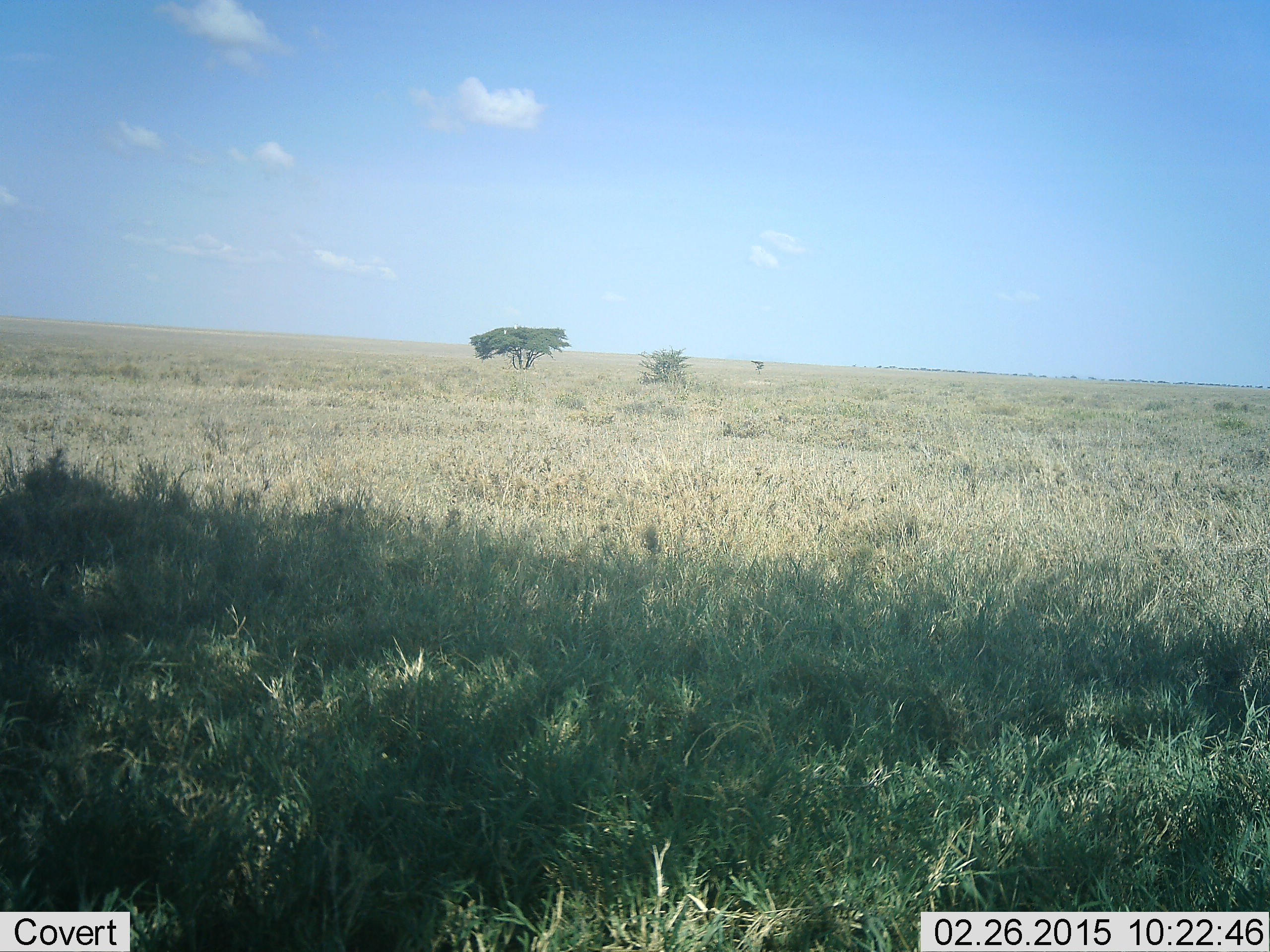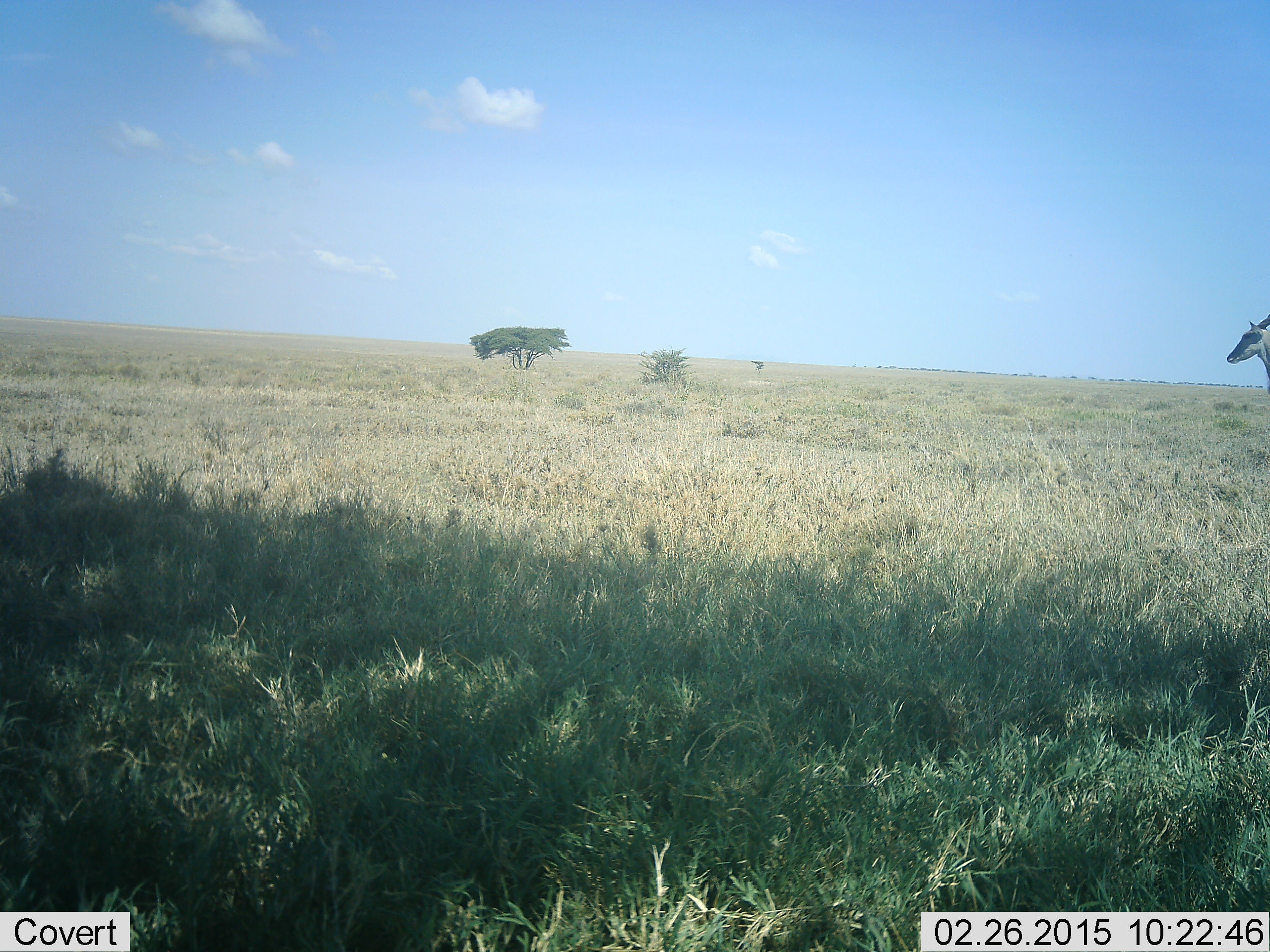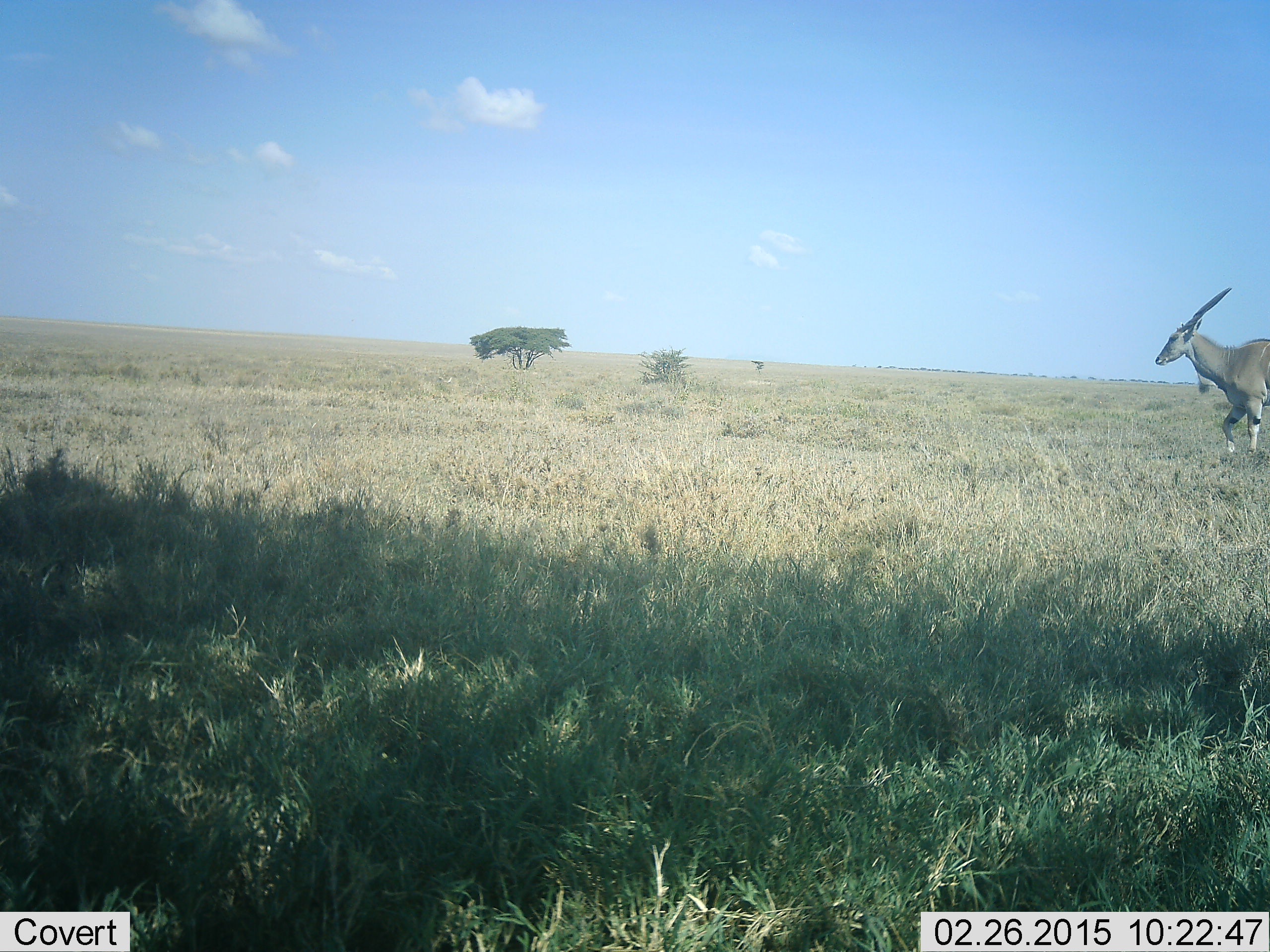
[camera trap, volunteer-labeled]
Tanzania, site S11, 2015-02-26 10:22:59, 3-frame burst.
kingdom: Animalia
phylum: Chordata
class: Mammalia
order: Artiodactyla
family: Bovidae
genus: Tragelaphus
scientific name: Tragelaphus oryx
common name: eland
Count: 1.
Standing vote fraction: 10%.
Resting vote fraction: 0%.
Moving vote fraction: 100%.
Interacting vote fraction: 0%.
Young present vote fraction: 0%.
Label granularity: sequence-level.